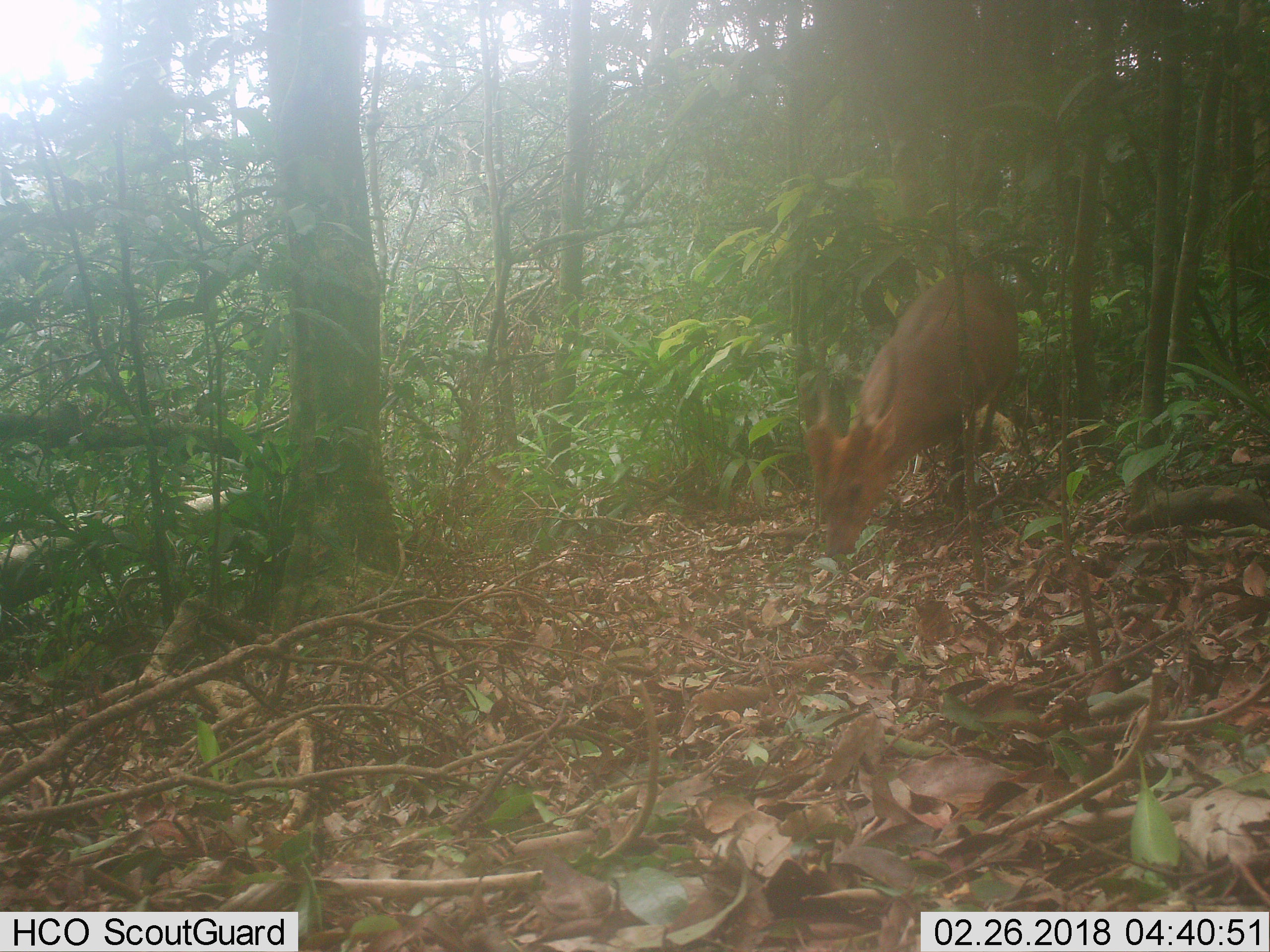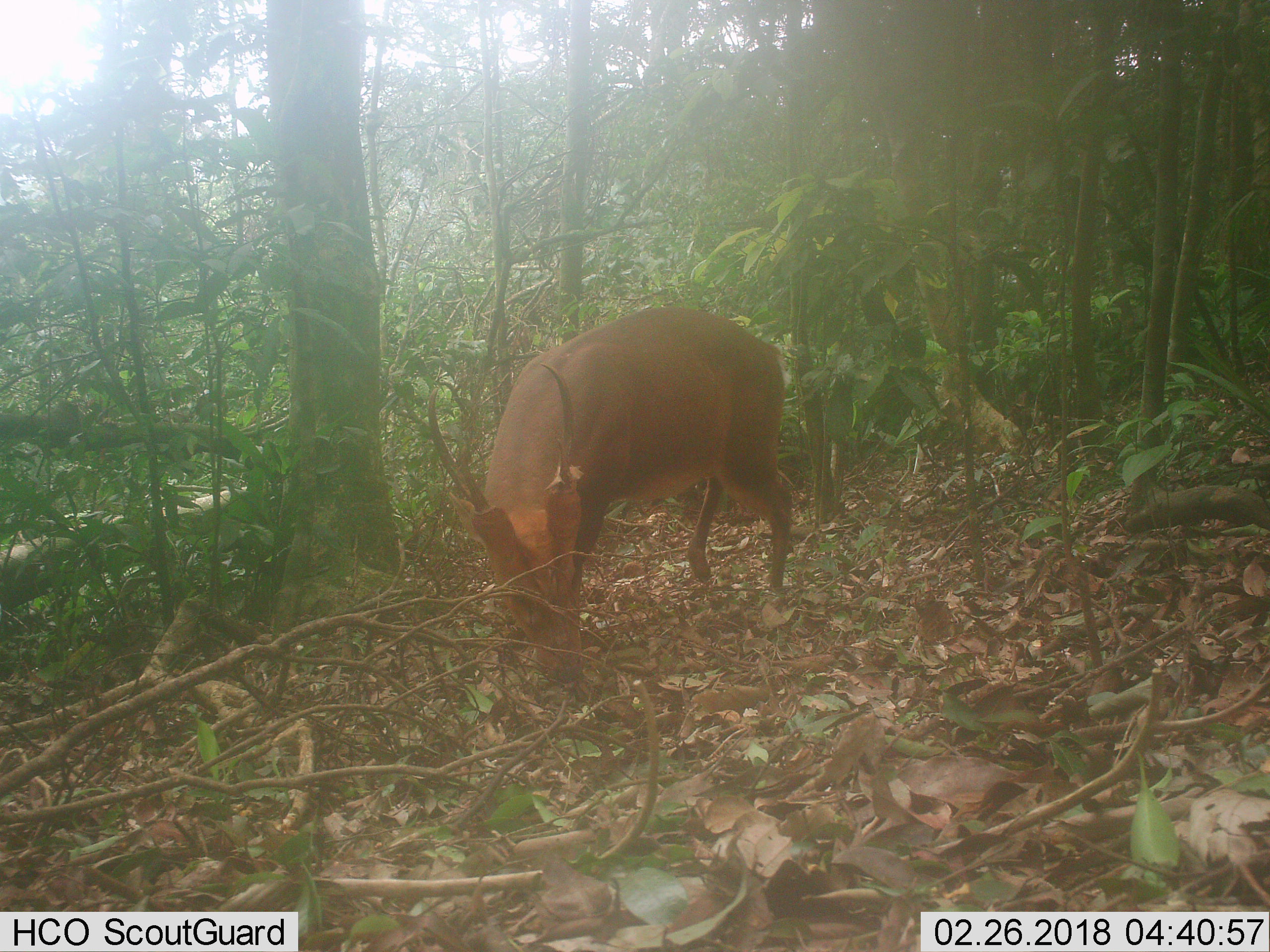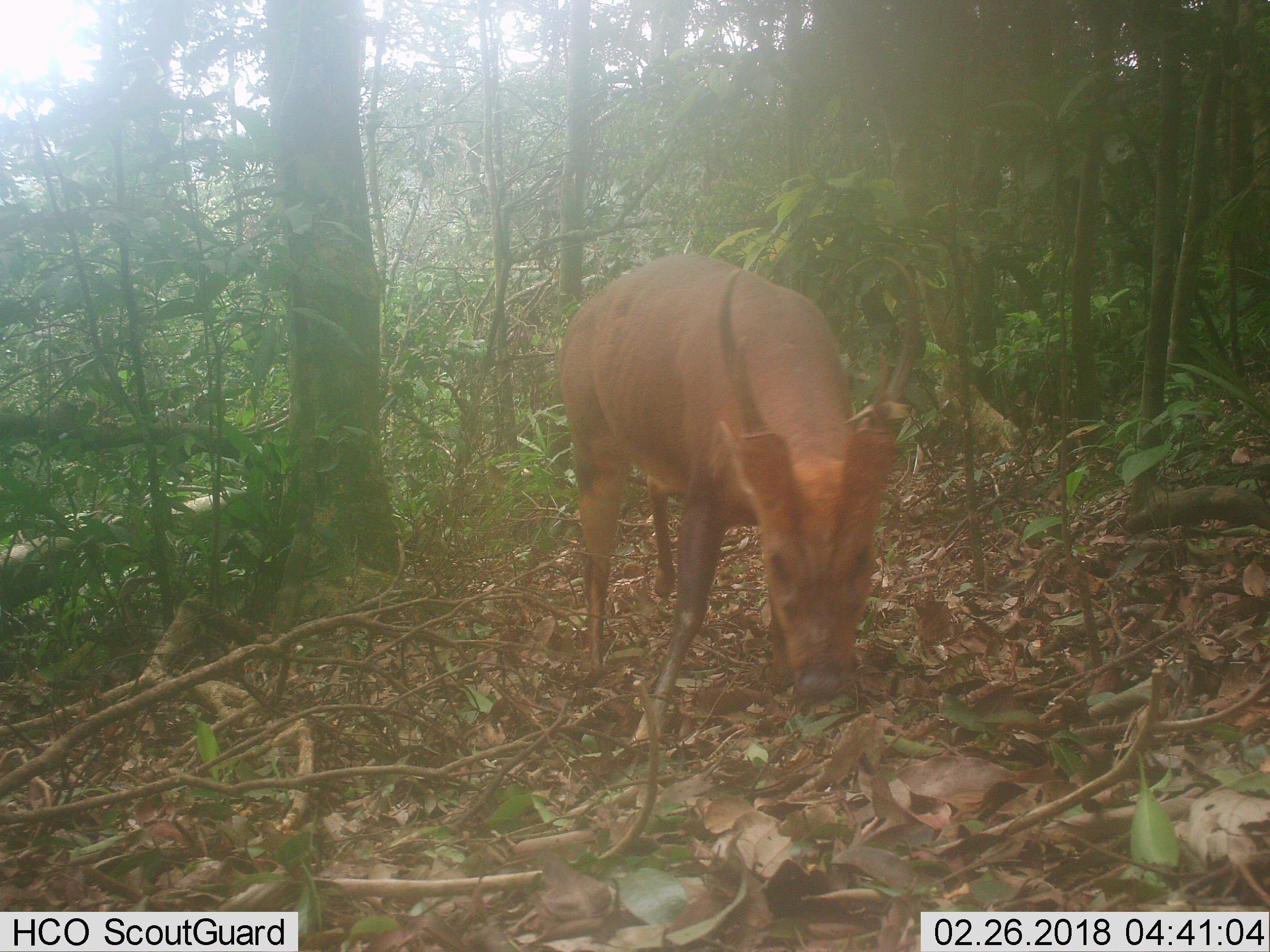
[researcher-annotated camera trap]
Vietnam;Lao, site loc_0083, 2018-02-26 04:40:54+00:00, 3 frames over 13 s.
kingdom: Animalia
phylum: Chordata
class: Mammalia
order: Artiodactyla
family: Cervidae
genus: Muntiacus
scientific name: Muntiacus vuquangensis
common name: large-antlered muntjac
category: large antlered muntjac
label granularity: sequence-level